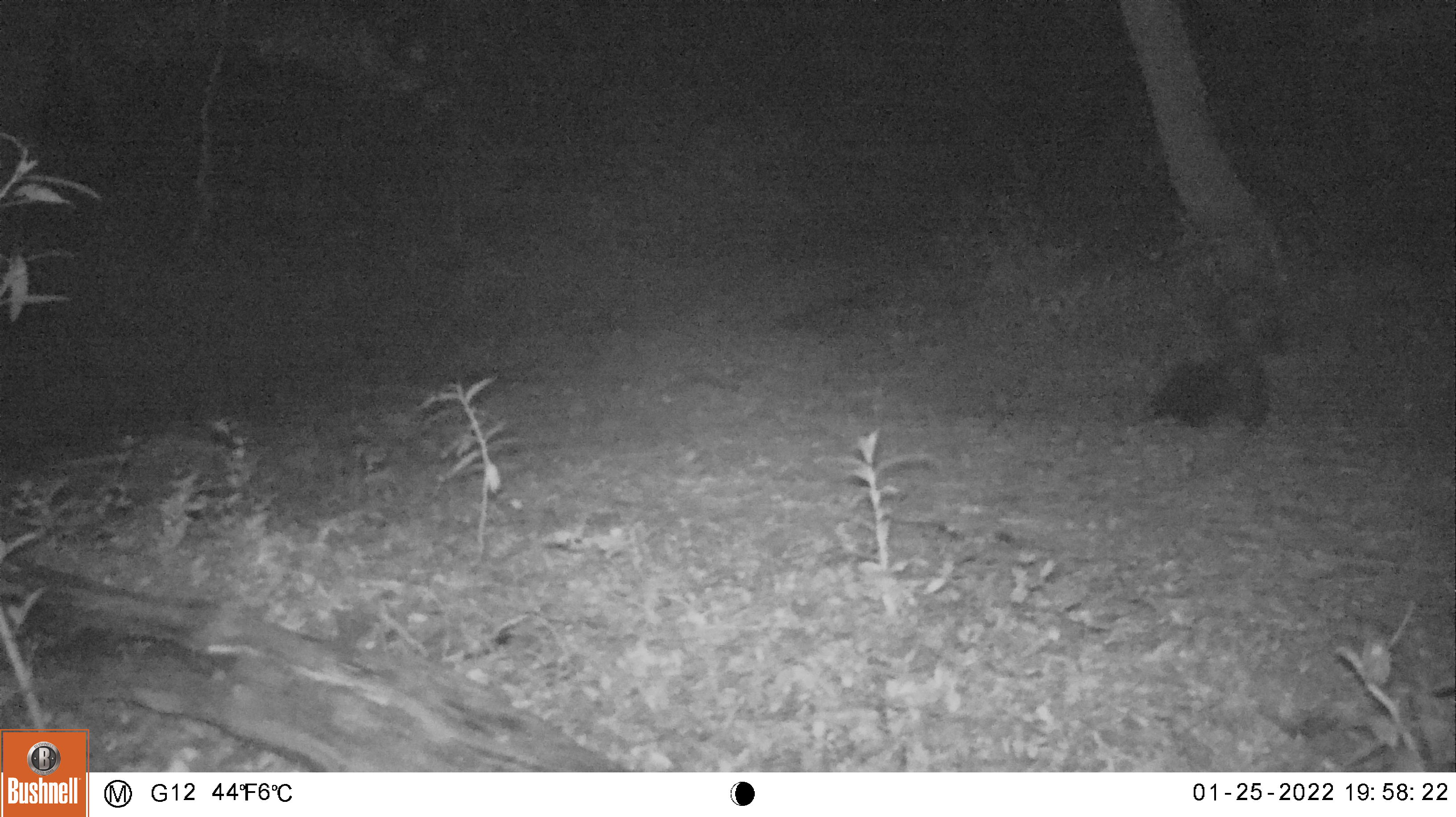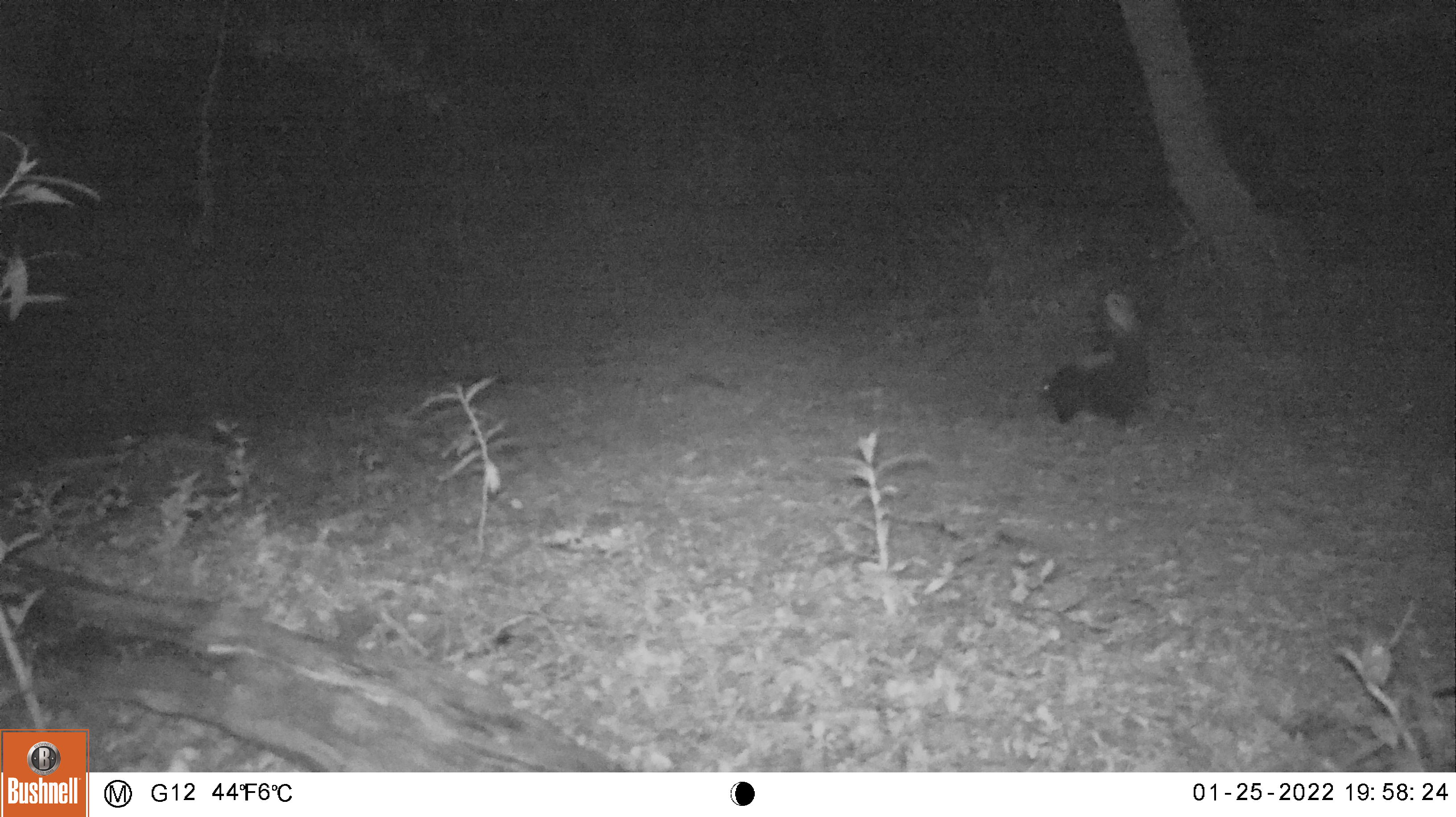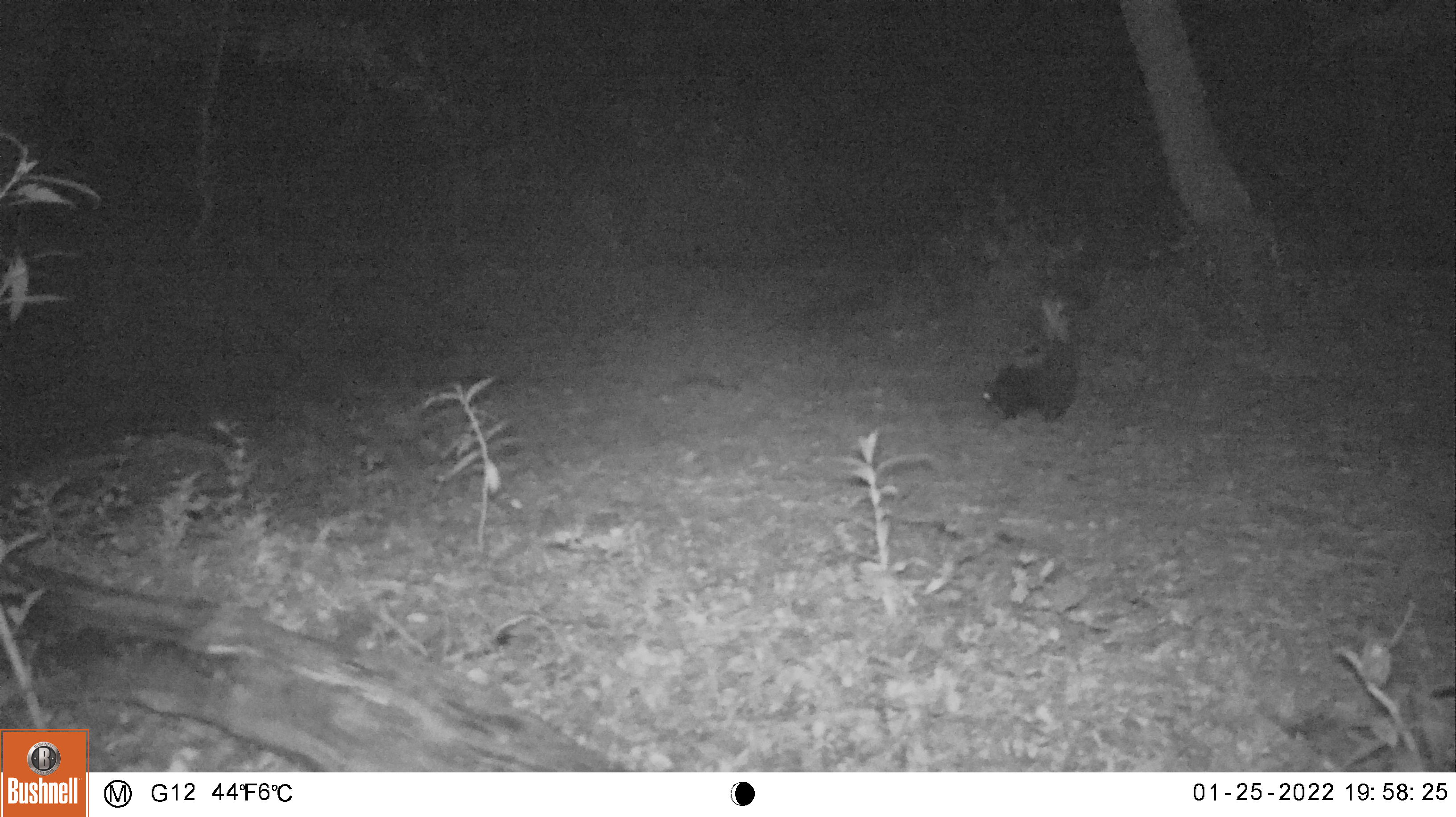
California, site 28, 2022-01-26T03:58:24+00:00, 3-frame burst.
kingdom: Animalia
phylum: Chordata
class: Mammalia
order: Carnivora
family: Mephitidae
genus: Mephitis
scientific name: Mephitis mephitis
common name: striped skunk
Striped skunk (Mephitis mephitis).